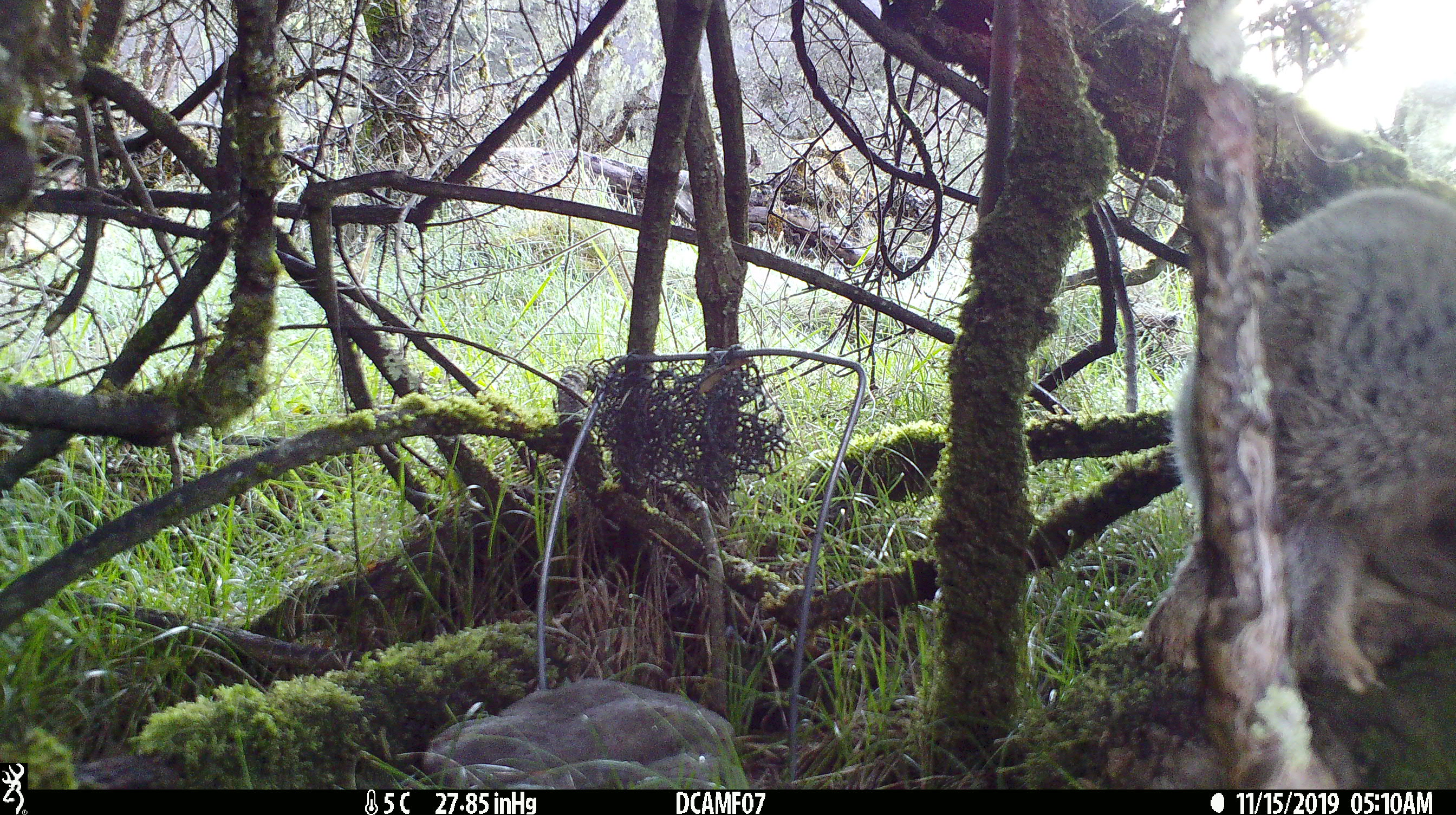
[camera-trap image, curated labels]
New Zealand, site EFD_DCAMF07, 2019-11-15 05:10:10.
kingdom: Animalia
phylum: Chordata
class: Mammalia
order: Lagomorpha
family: Leporidae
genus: Oryctolagus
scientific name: Oryctolagus cuniculus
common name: european rabbit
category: rabbit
Rabbit (european rabbit) (Oryctolagus cuniculus).